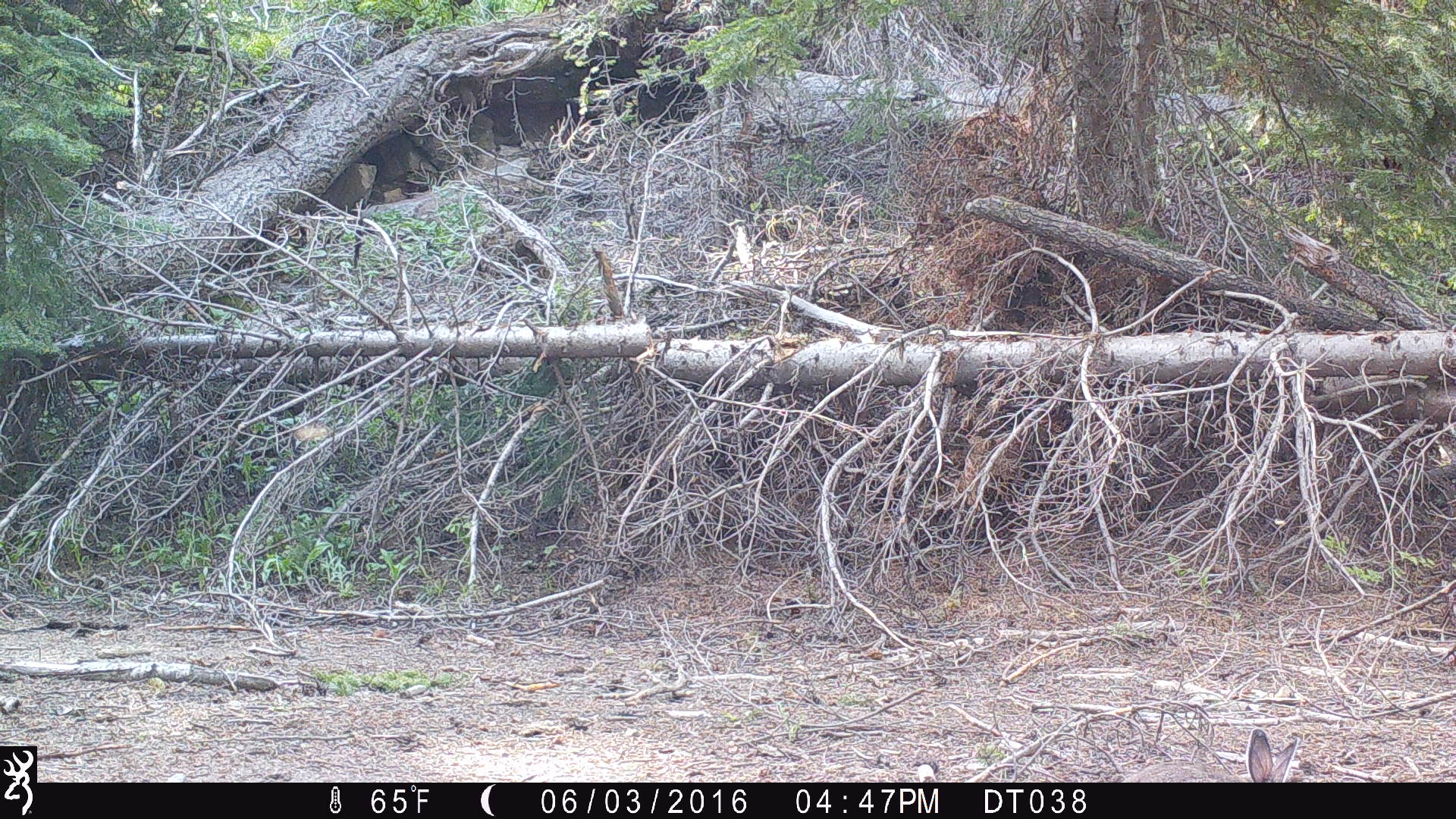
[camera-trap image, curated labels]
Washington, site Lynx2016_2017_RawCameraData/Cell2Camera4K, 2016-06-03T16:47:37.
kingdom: Animalia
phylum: Chordata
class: Mammalia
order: Lagomorpha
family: Leporidae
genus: Lepus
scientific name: Lepus americanus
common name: snowshoe hare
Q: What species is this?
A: Lepus americanus (snowshoe hare).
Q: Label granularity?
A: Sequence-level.